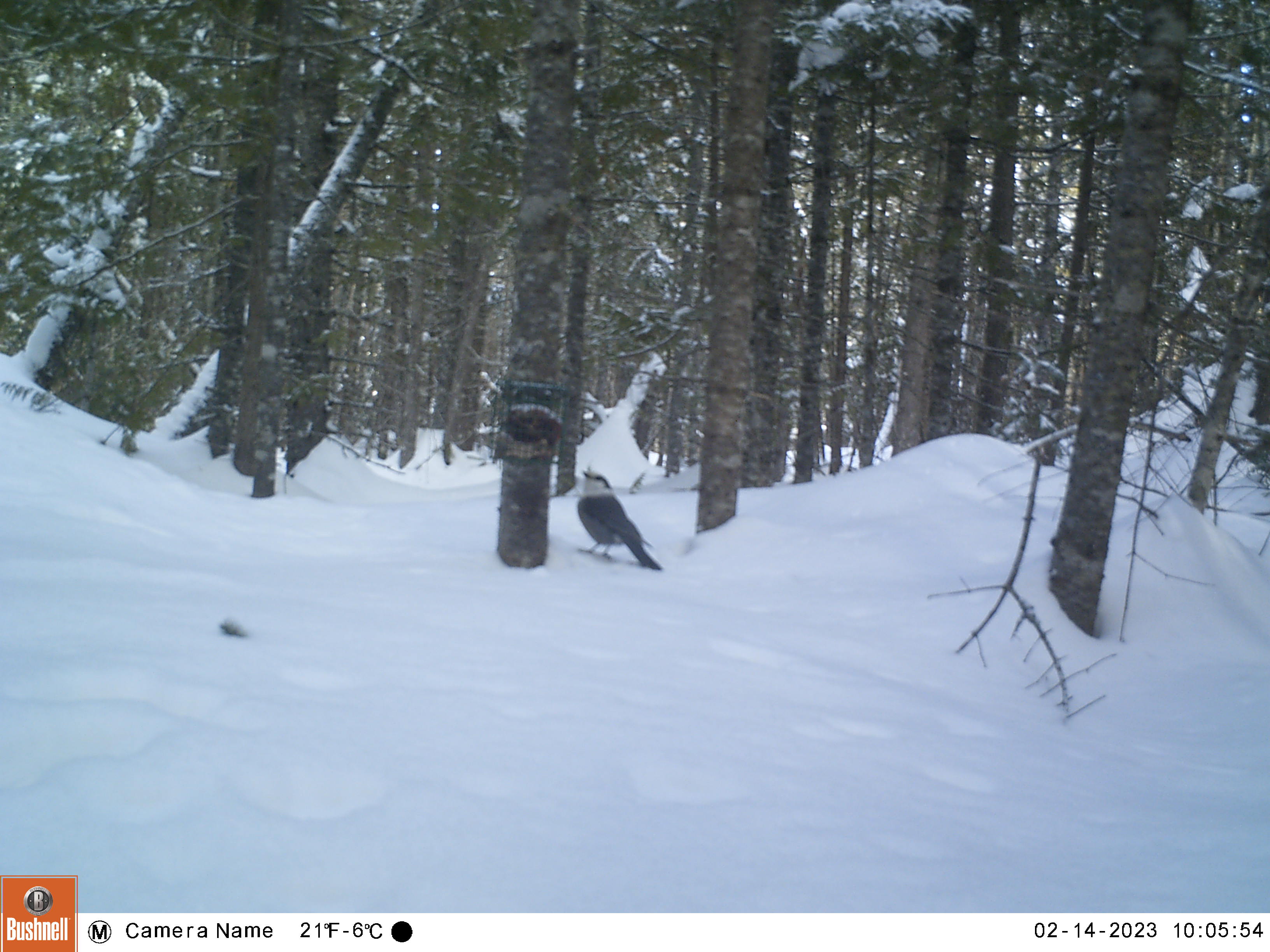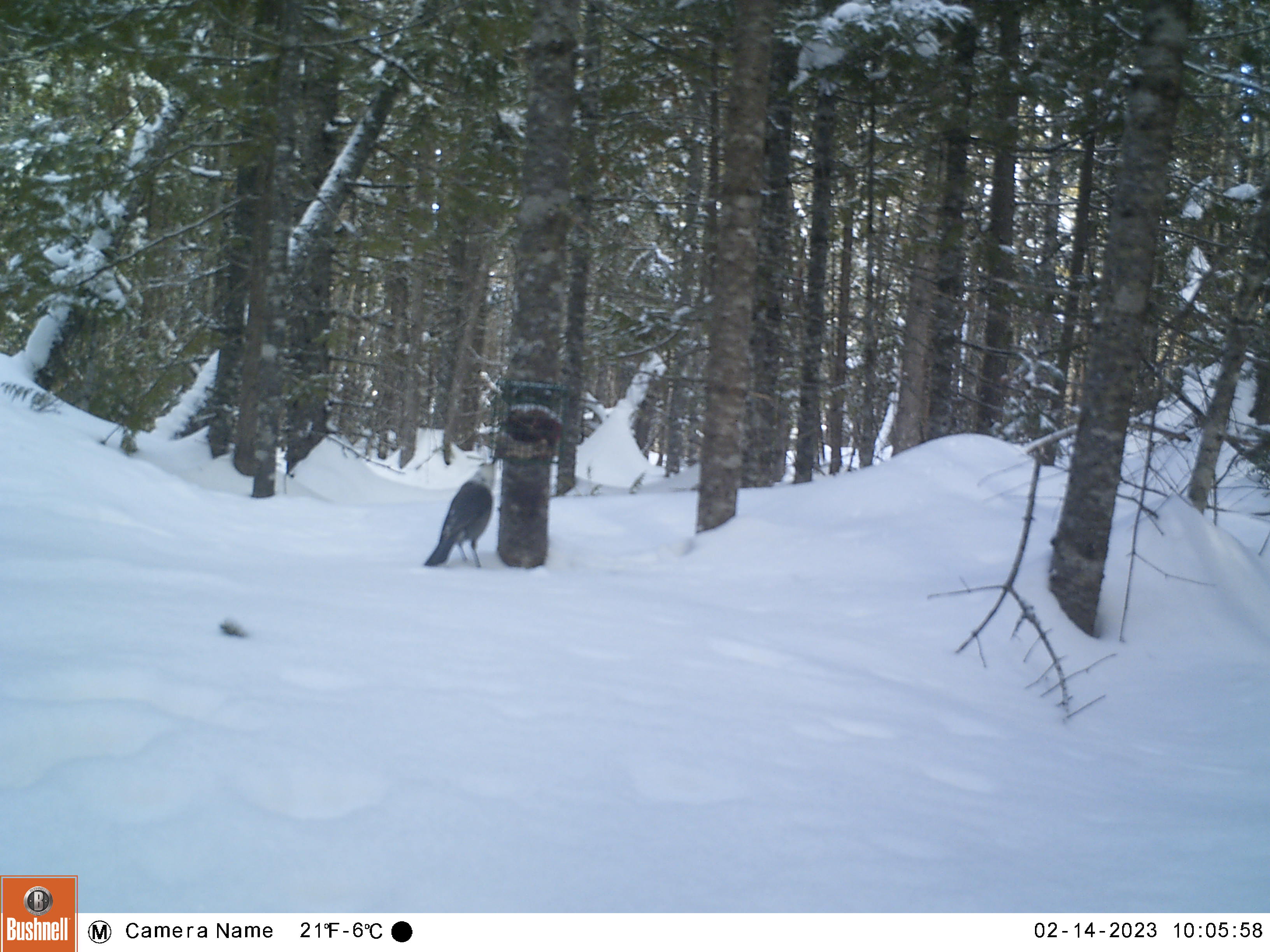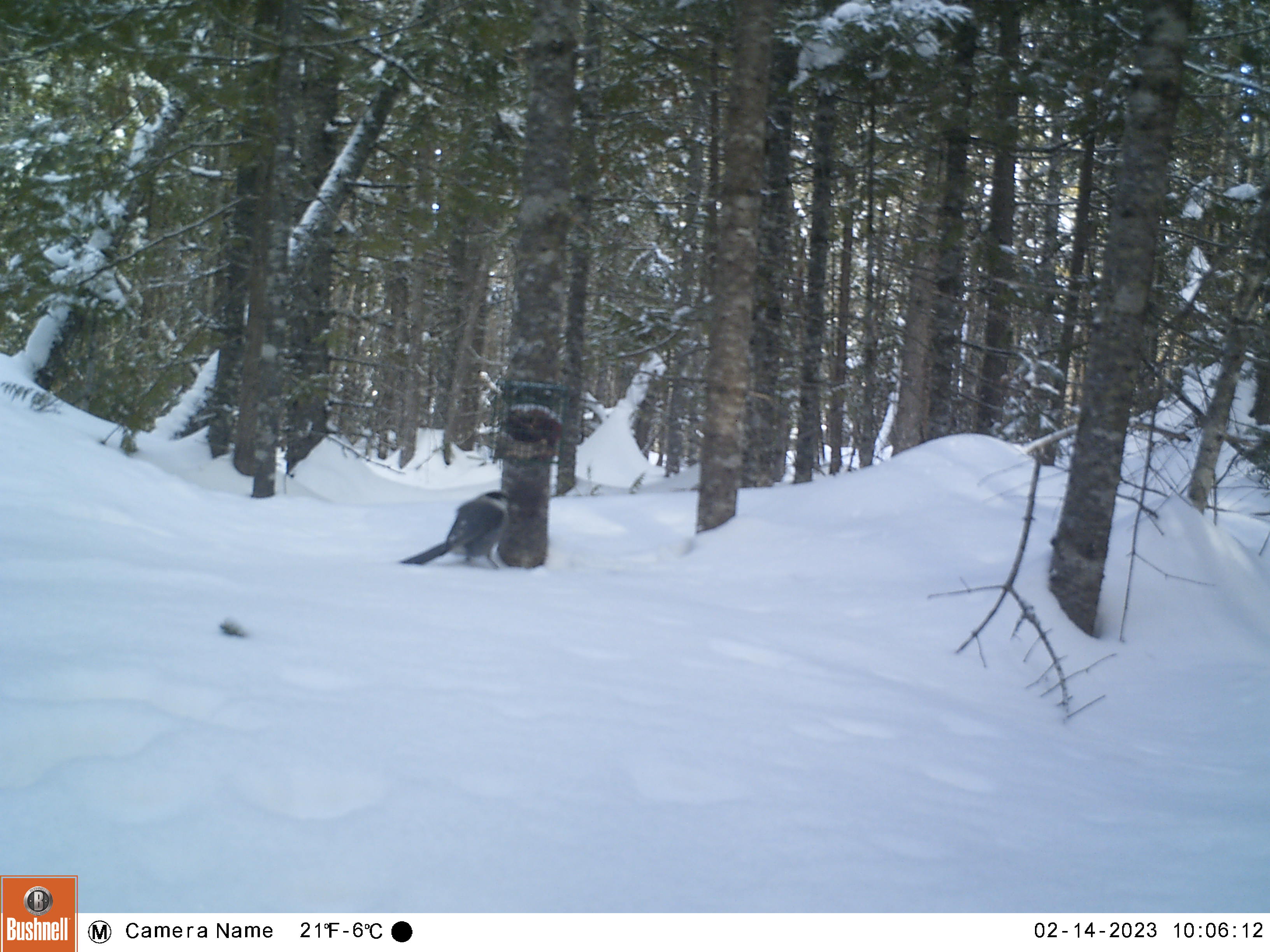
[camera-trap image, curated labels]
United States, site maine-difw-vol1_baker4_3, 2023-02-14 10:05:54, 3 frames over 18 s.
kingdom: Animalia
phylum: Chordata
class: Aves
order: Passeriformes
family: Corvidae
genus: Perisoreus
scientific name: Perisoreus canadensis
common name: canada jay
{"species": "canada jay (Perisoreus canadensis)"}